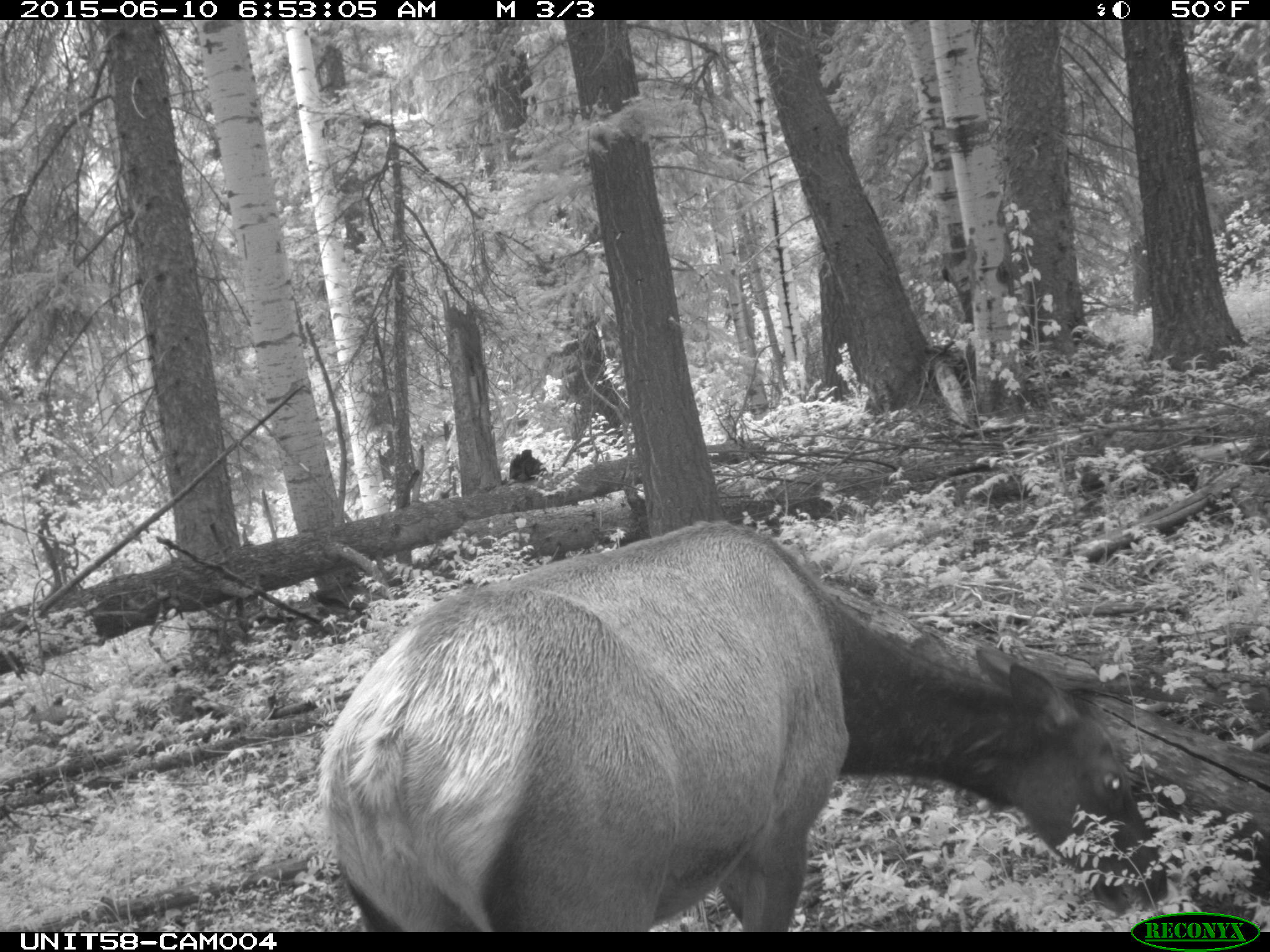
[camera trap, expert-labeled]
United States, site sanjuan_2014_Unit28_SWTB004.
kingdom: Animalia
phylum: Chordata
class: Mammalia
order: Artiodactyla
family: Cervidae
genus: Cervus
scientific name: Cervus elaphus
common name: red deer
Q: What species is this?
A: Cervus elaphus (red deer).